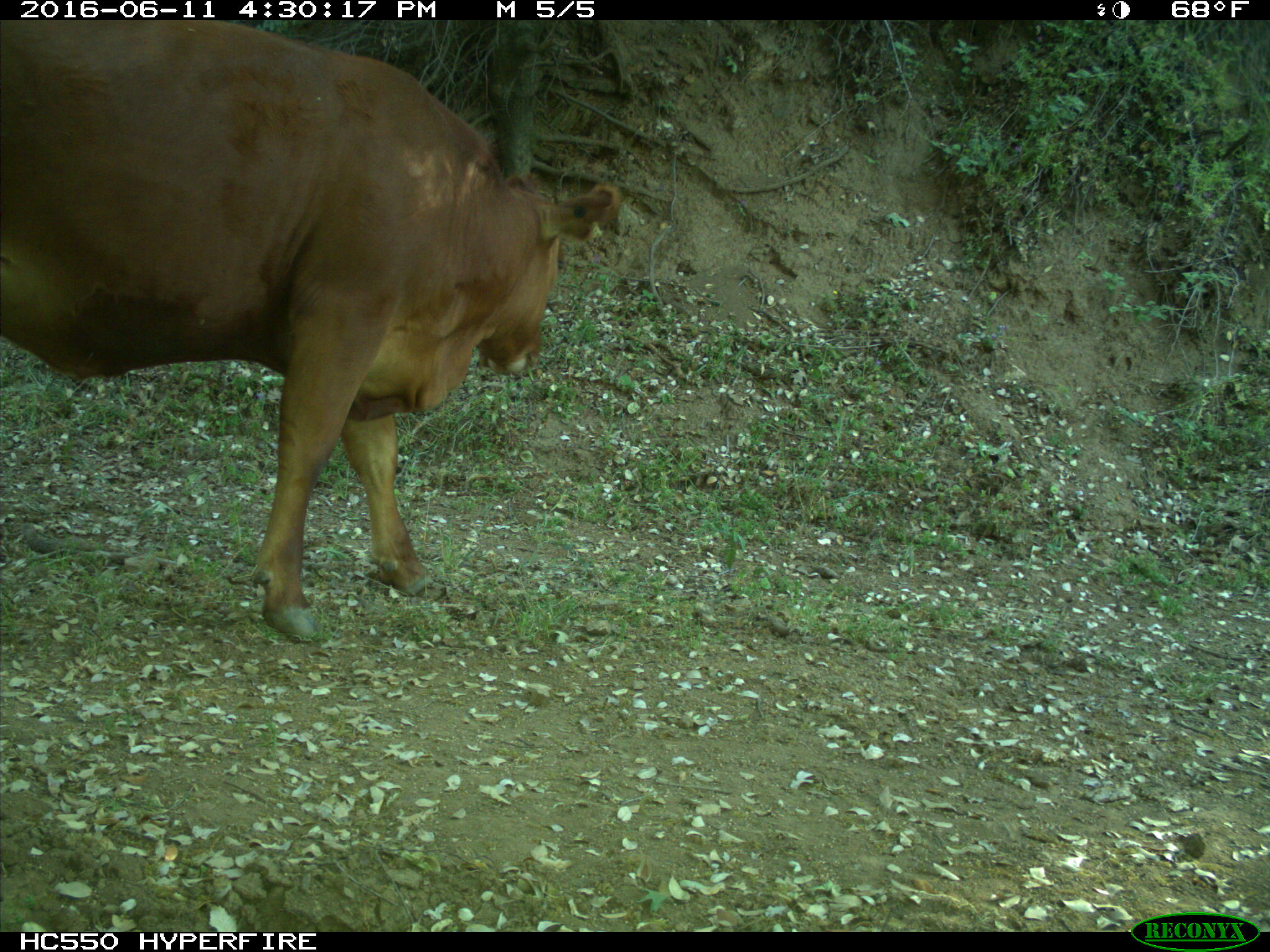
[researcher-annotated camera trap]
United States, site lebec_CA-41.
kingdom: Animalia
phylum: Chordata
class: Mammalia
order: Artiodactyla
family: Bovidae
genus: Bos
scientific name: Bos taurus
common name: domestic cow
Bos taurus (domestic cow).